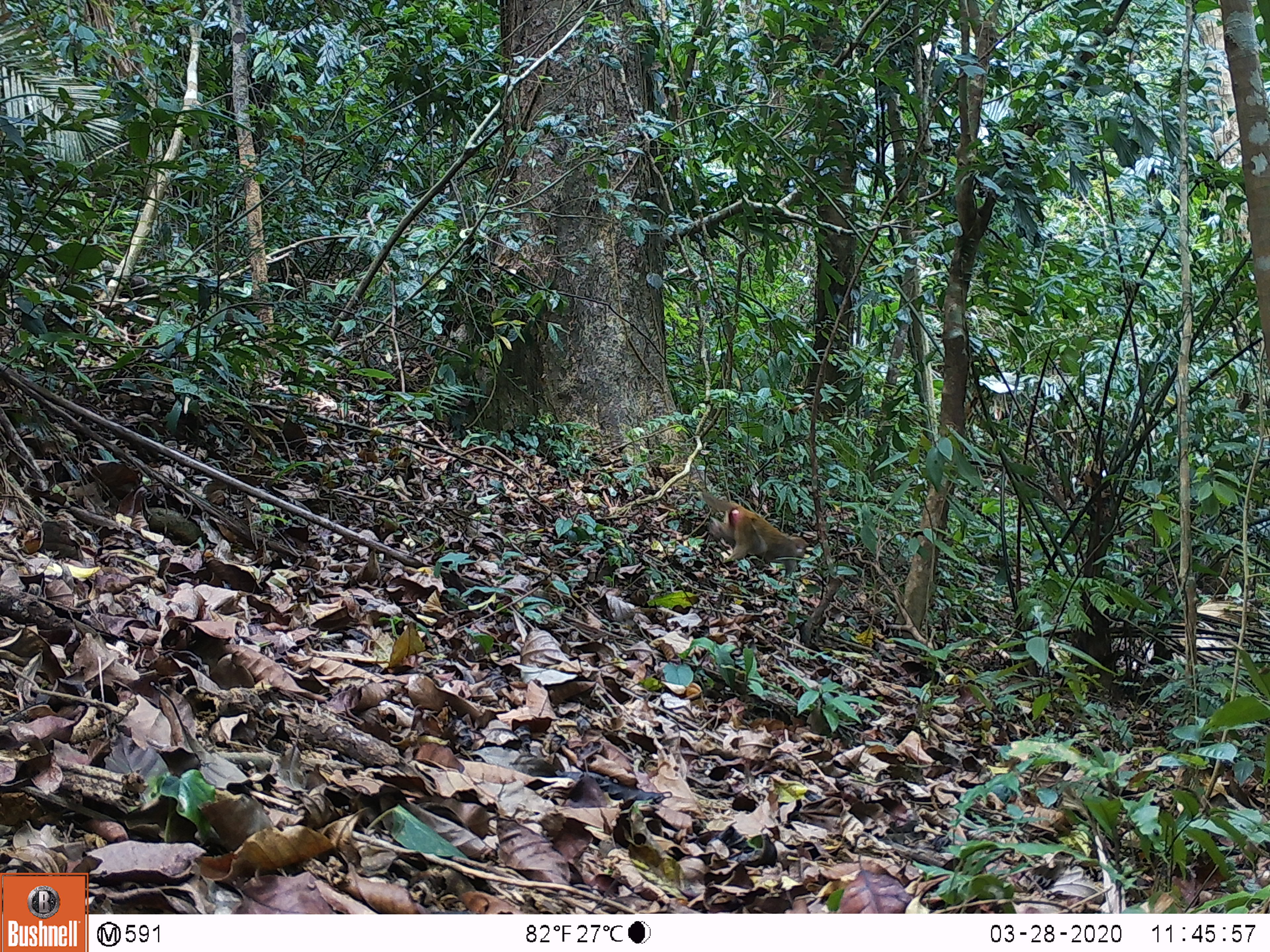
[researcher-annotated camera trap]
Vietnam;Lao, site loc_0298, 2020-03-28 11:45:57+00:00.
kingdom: Animalia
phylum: Chordata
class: Mammalia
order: Primates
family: Cercopithecidae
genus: Macaca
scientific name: Macaca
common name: macaques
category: assam or rhesus macaque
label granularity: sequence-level